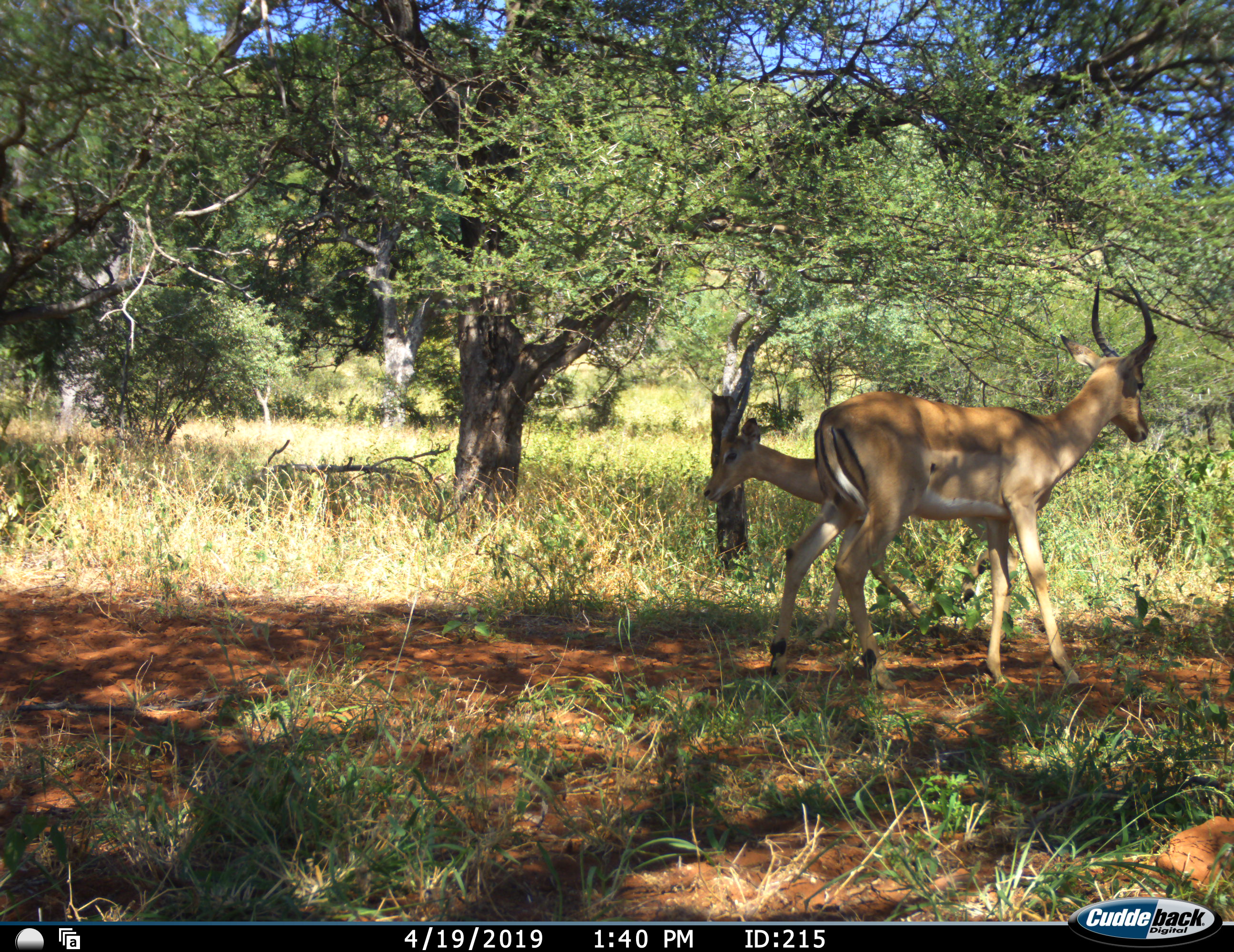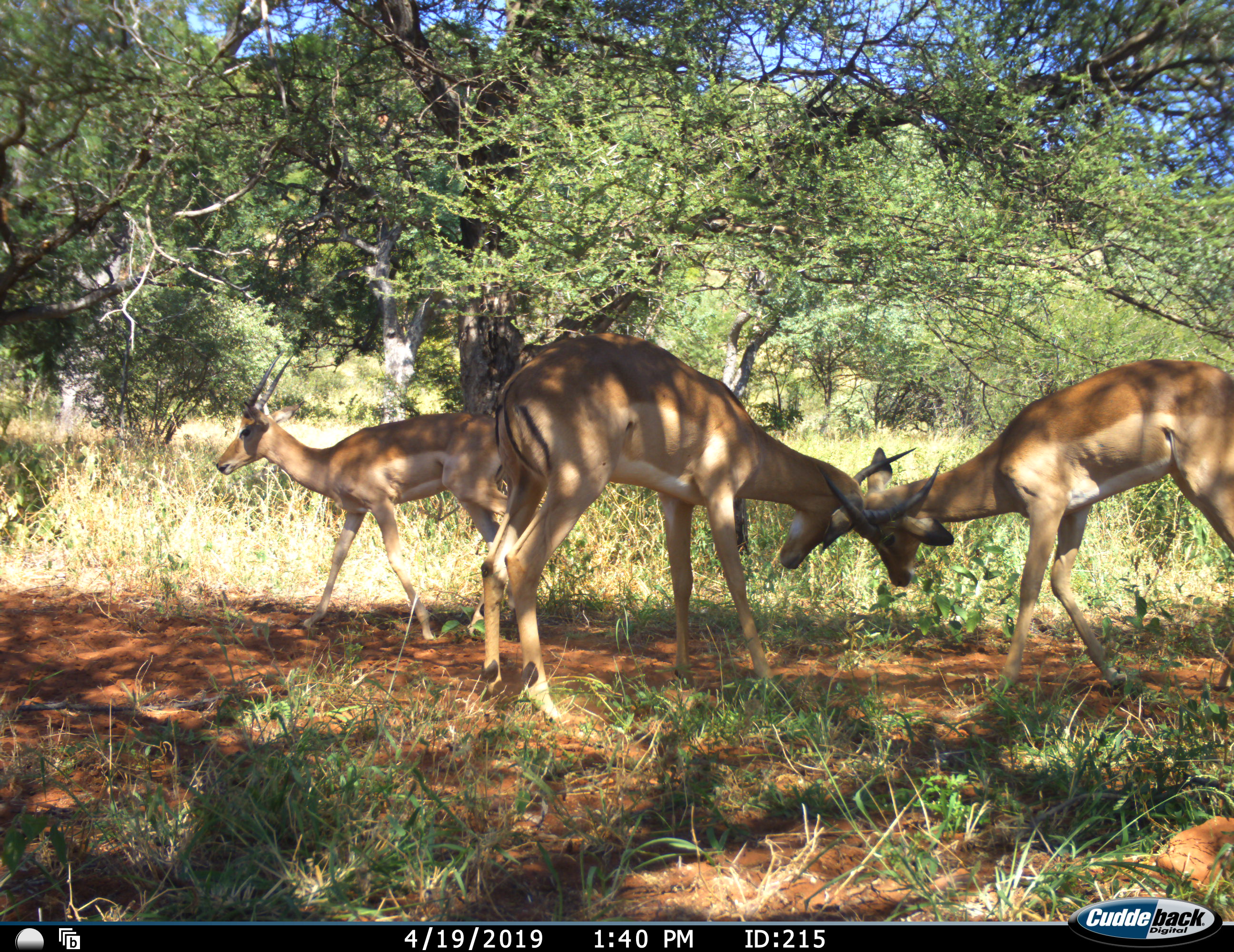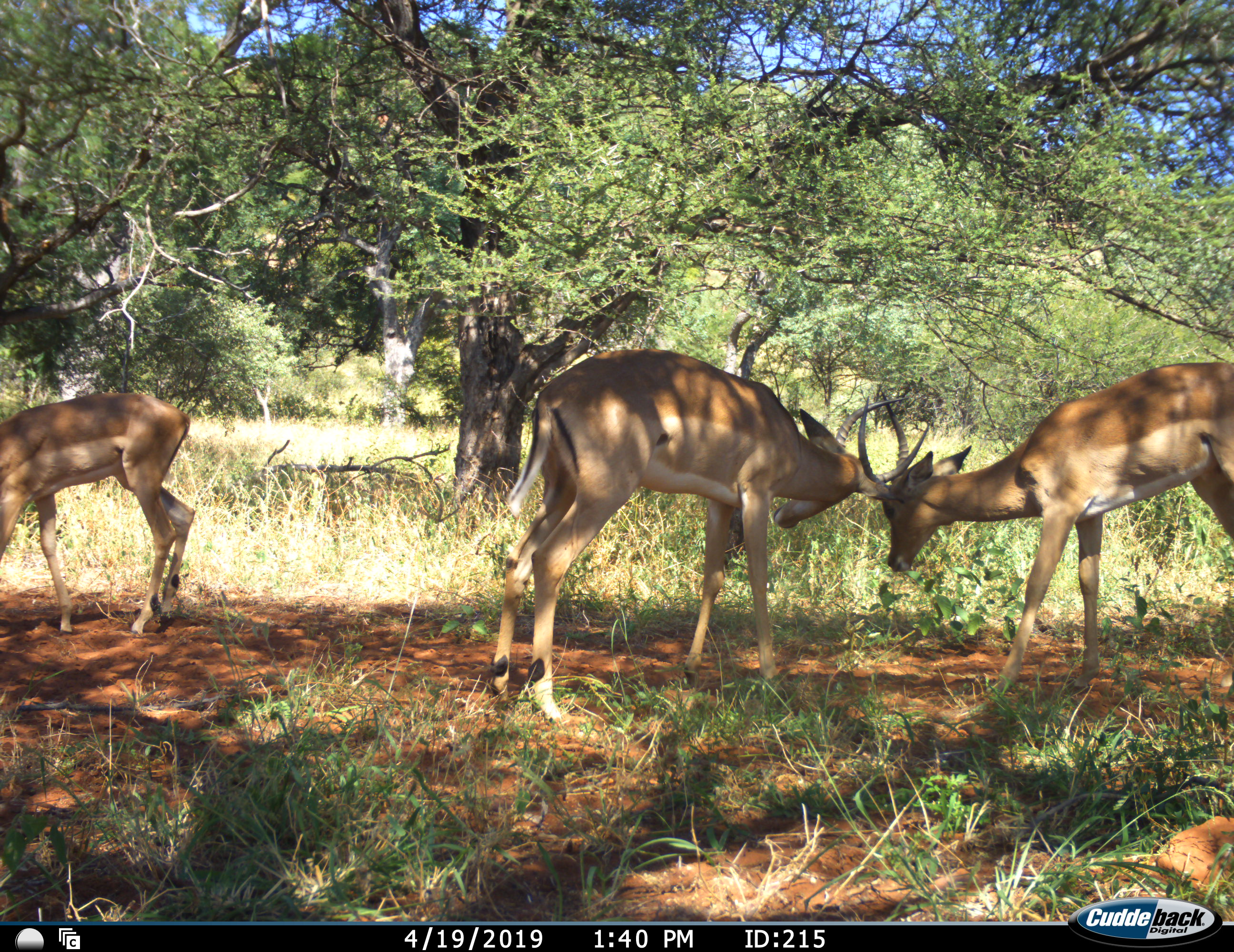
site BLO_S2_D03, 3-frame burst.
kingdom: Animalia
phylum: Chordata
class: Mammalia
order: Artiodactyla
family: Bovidae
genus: Aepyceros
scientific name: Aepyceros melampus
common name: impala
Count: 3.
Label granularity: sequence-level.